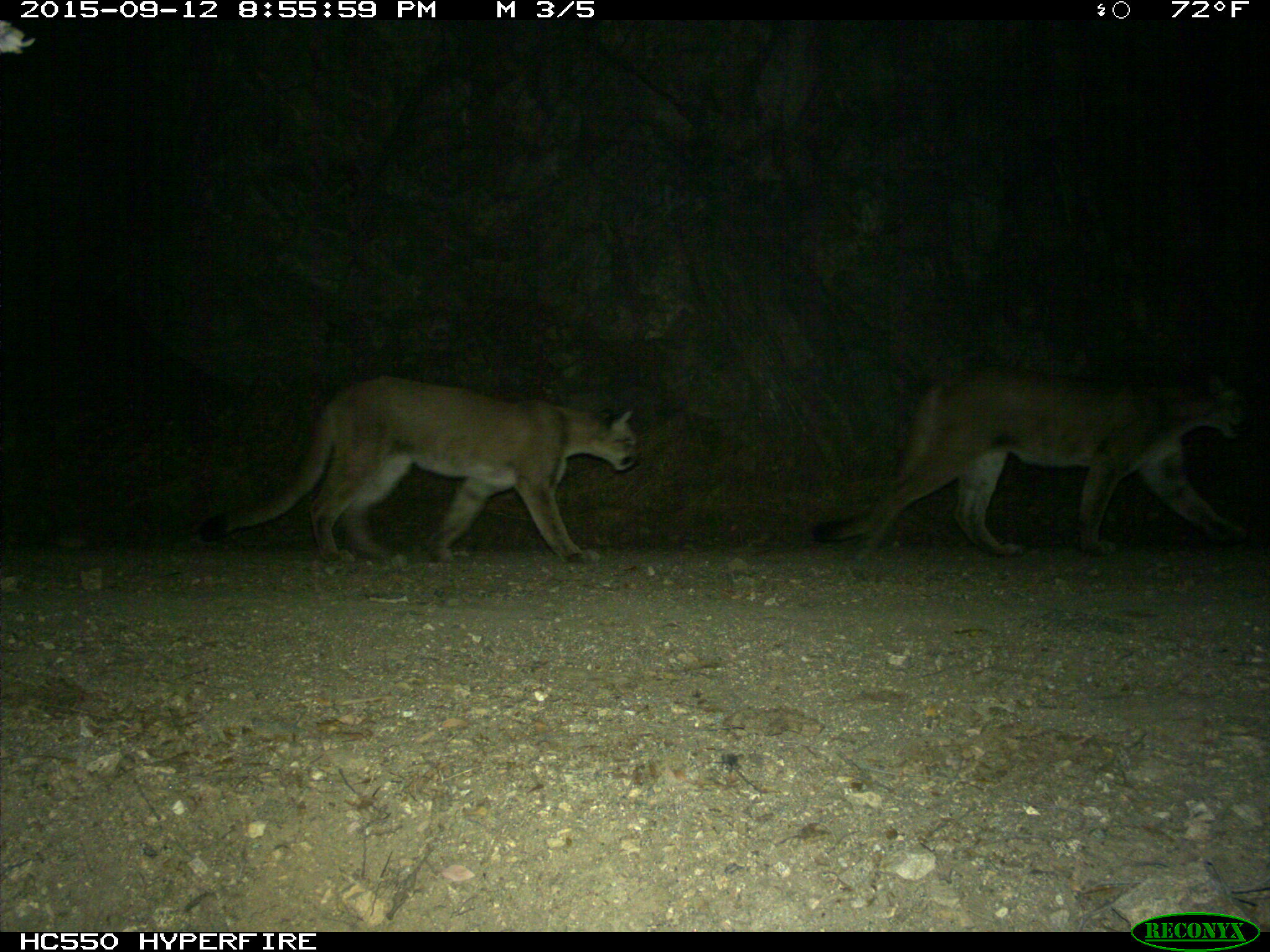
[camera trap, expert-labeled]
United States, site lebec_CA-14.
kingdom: Animalia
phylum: Chordata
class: Mammalia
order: Carnivora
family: Felidae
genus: Puma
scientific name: Puma concolor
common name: mountain lion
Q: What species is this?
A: Puma concolor (mountain lion).